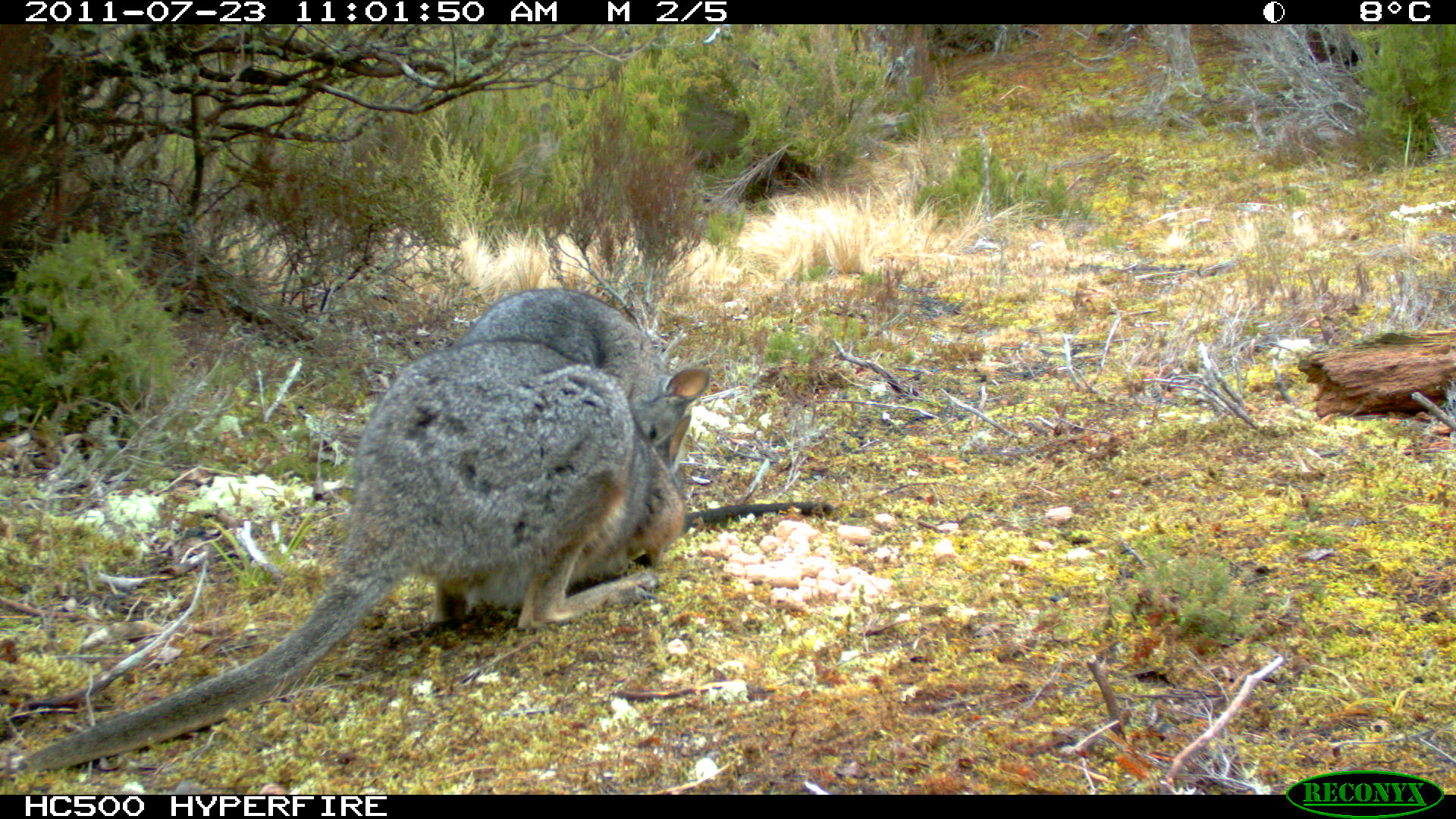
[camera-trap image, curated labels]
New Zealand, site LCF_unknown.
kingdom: Animalia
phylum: Chordata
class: Mammalia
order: Diprotodontia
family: Macropodidae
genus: Notamacropus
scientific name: Notamacropus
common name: wallaby